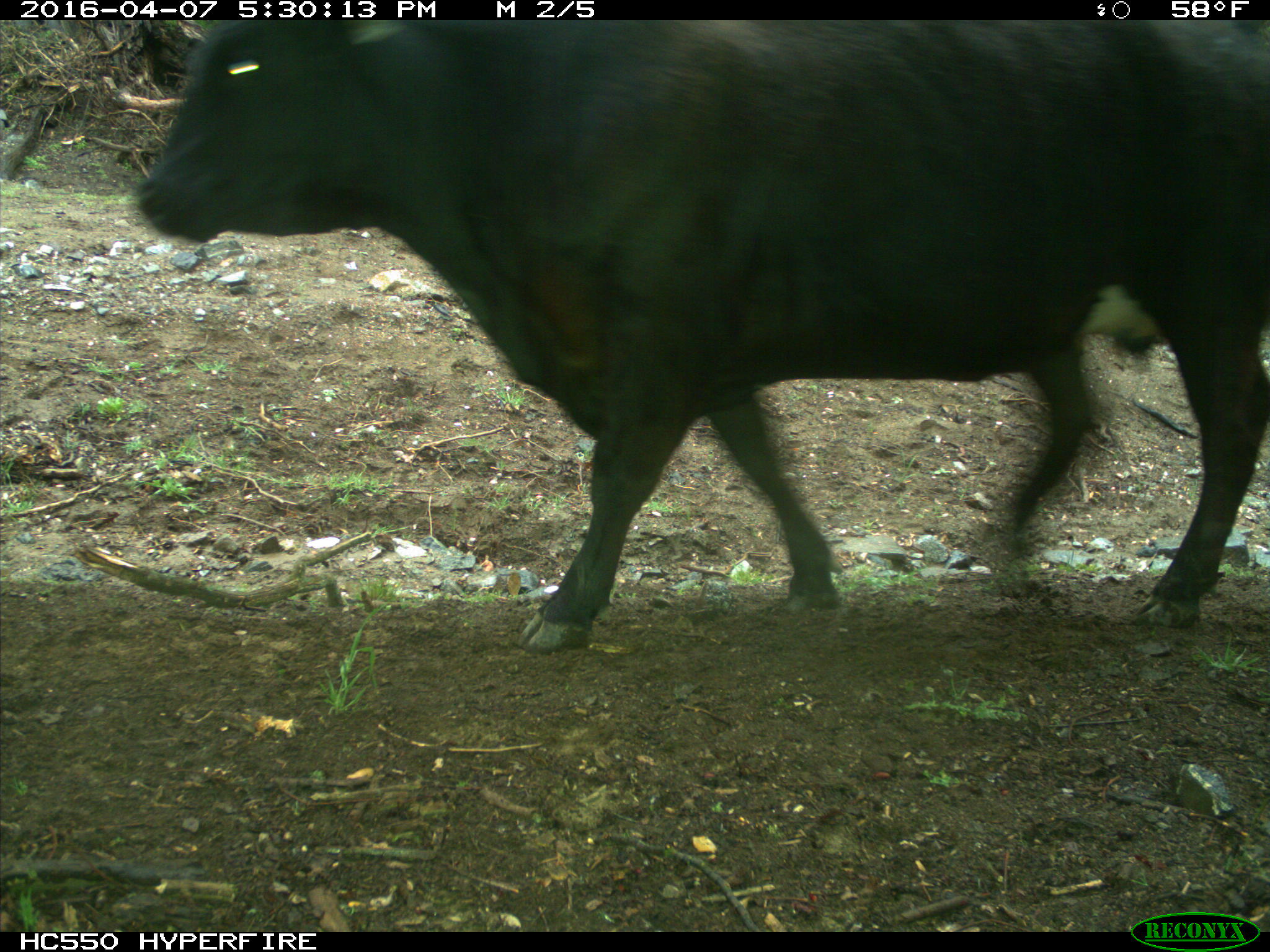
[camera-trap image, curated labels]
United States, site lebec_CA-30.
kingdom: Animalia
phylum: Chordata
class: Mammalia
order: Artiodactyla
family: Bovidae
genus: Bos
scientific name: Bos taurus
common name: domestic cow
Bos taurus (domestic cow).